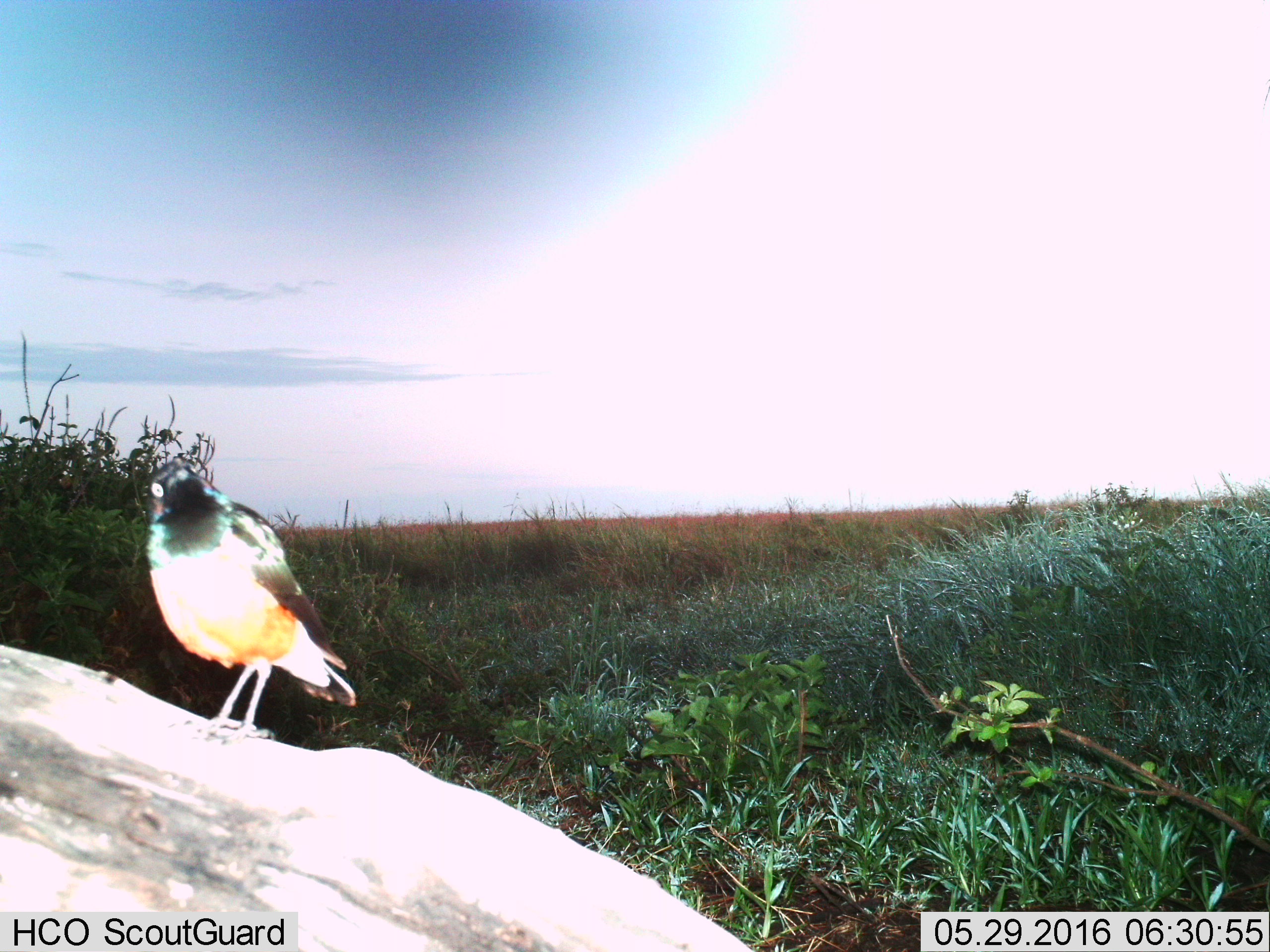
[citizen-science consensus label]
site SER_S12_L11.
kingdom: Animalia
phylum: Chordata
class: Aves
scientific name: Aves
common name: bird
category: birdother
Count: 1.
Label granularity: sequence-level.